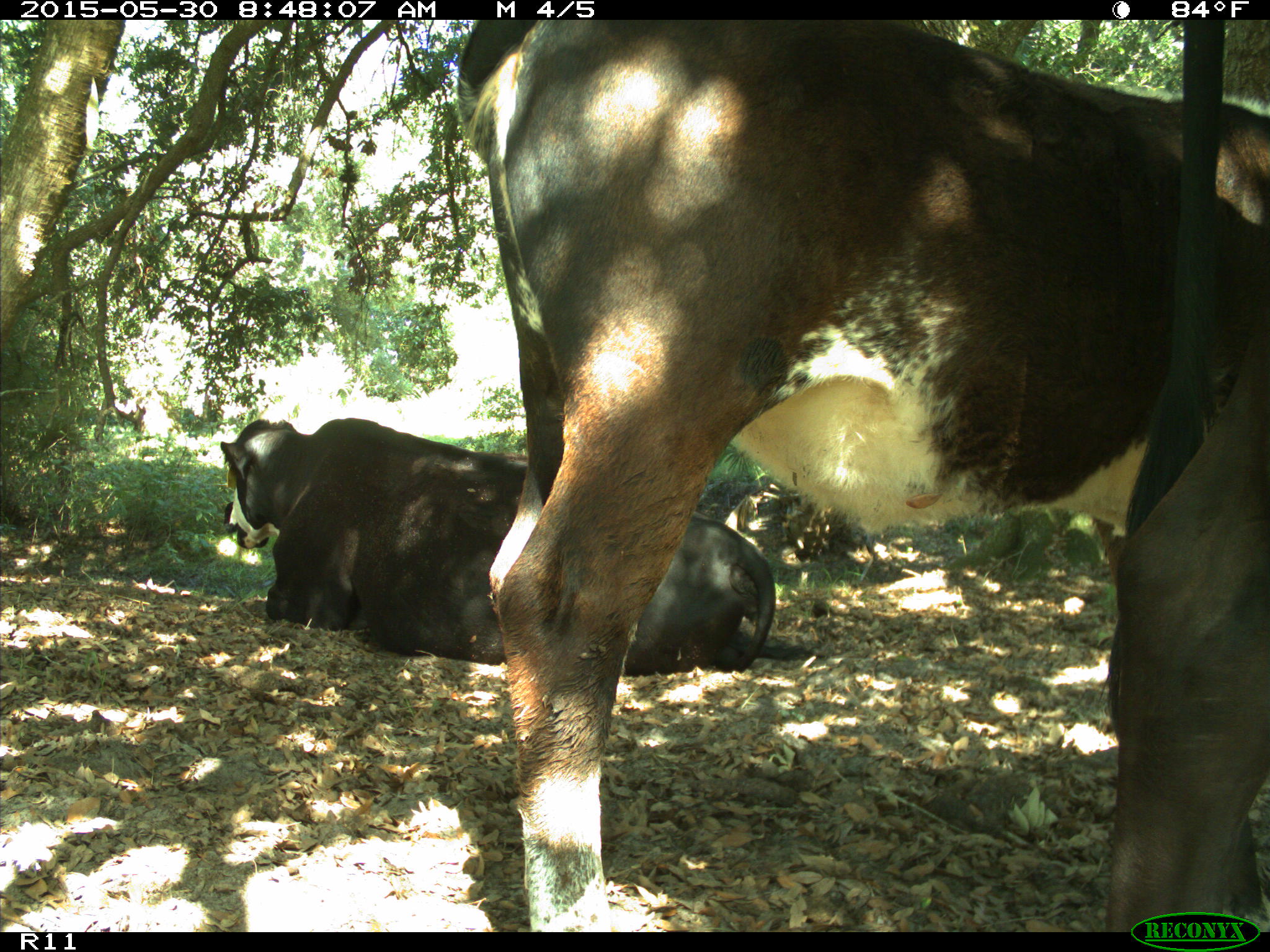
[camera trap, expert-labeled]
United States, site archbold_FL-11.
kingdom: Animalia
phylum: Chordata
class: Mammalia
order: Artiodactyla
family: Bovidae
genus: Bos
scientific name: Bos taurus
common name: domestic cow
Bos taurus (domestic cow).